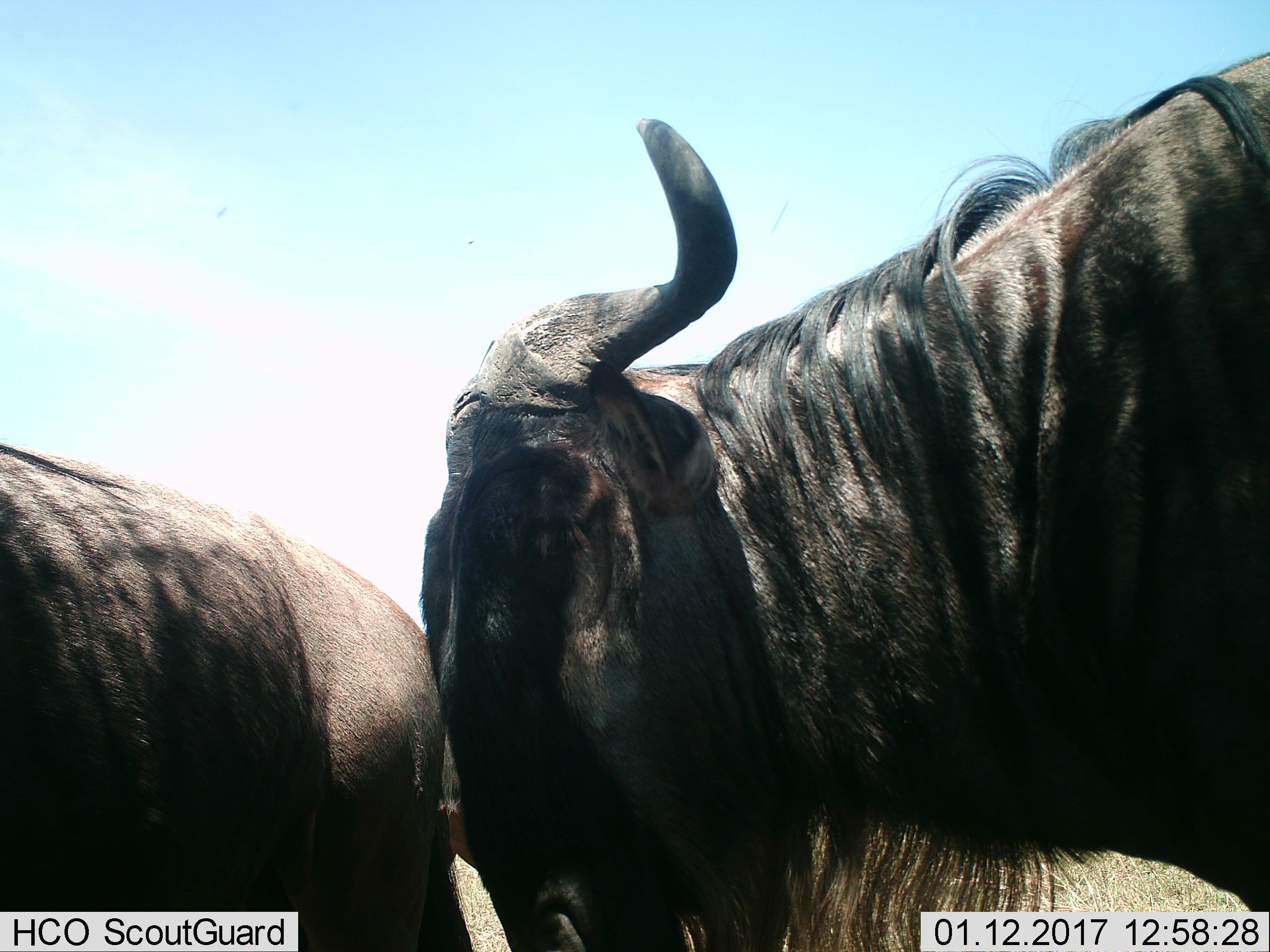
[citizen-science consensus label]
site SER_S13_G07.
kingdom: Animalia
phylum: Chordata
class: Mammalia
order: Artiodactyla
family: Bovidae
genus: Connochaetes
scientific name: Connochaetes taurinus taurinus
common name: blue wildebeest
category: wildebeestblue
Wildebeestblue (blue wildebeest) (Connochaetes taurinus taurinus), count 2. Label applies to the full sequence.